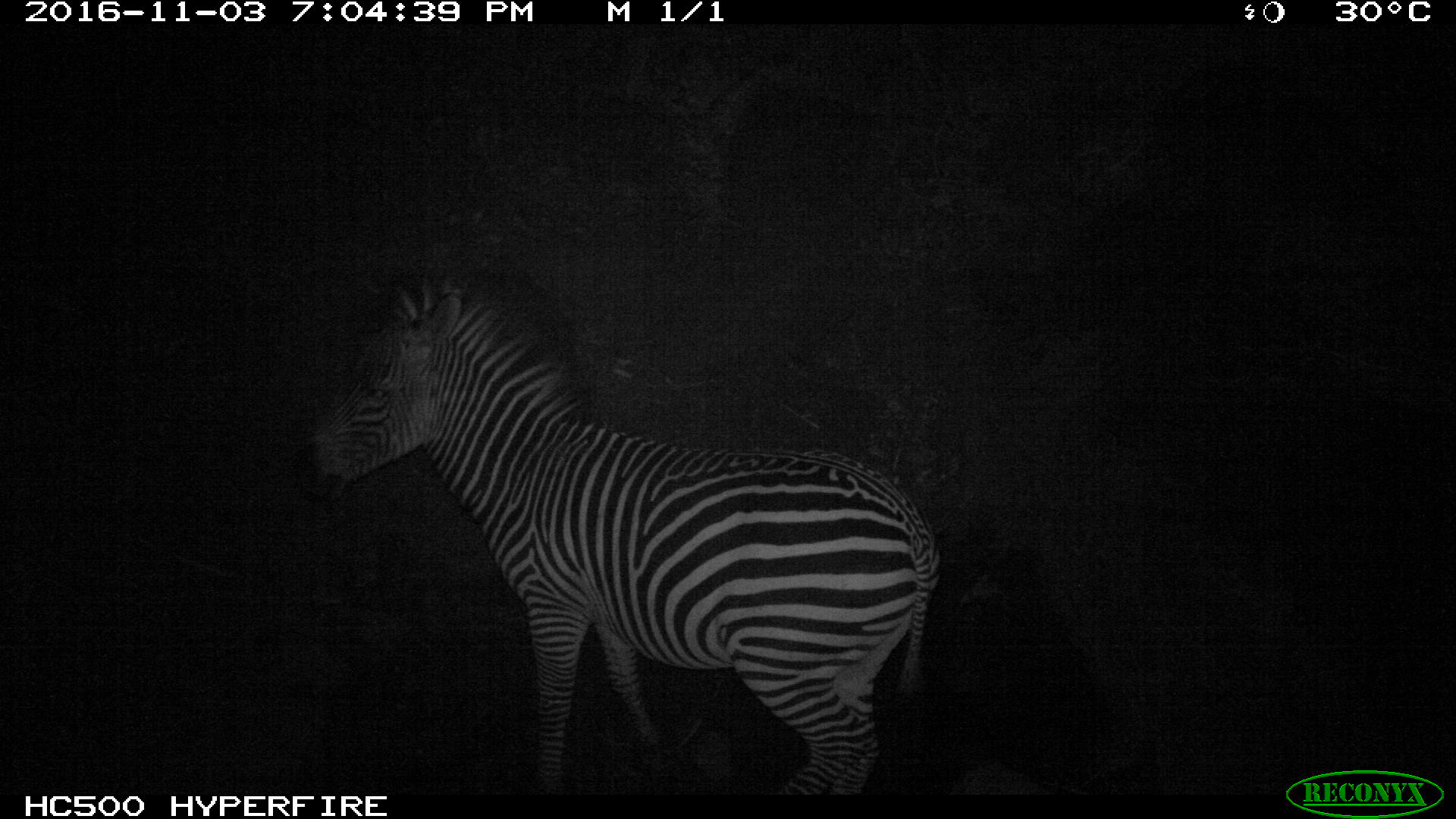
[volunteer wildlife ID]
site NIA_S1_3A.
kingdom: Animalia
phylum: Chordata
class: Mammalia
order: Perissodactyla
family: Equidae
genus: Equus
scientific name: Equus quagga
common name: plains zebra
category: zebraplains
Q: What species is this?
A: Zebraplains (plains zebra) (Equus quagga).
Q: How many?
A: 1.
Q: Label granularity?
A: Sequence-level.